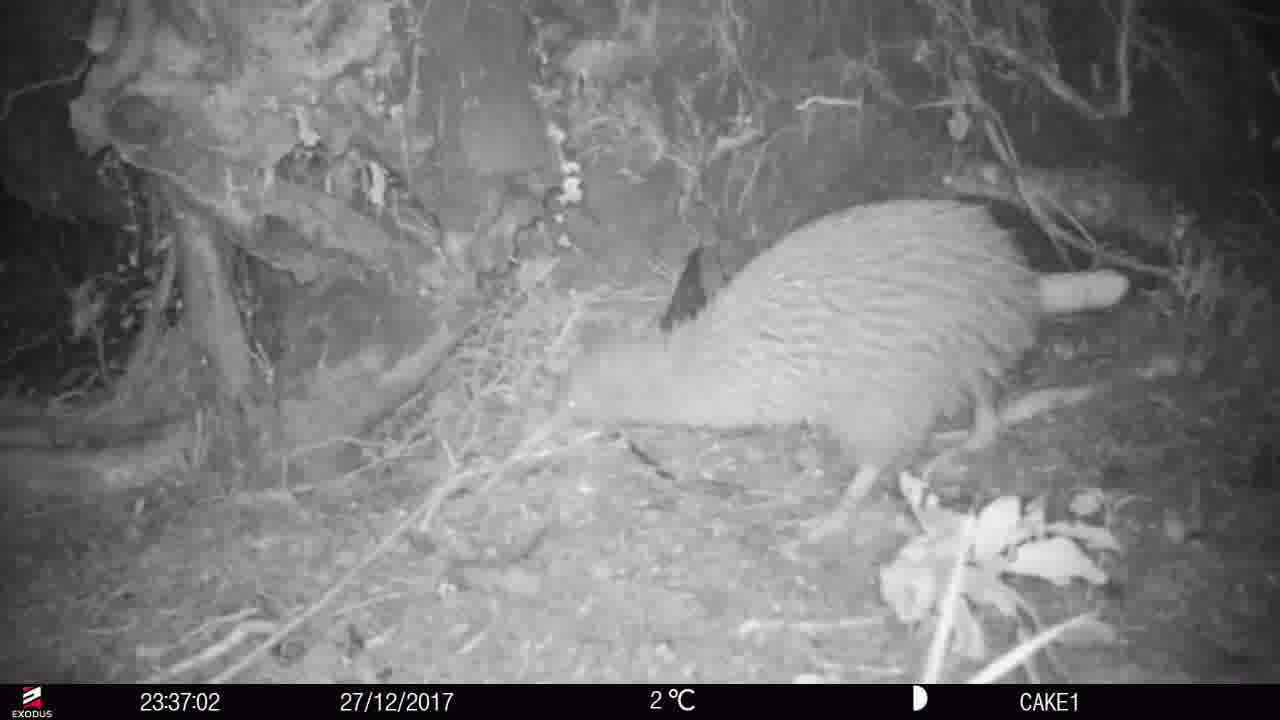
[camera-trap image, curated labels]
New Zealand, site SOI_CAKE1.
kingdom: Animalia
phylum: Chordata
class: Aves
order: Apterygiformes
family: Apterygidae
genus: Apteryx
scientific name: Apteryx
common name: kiwi